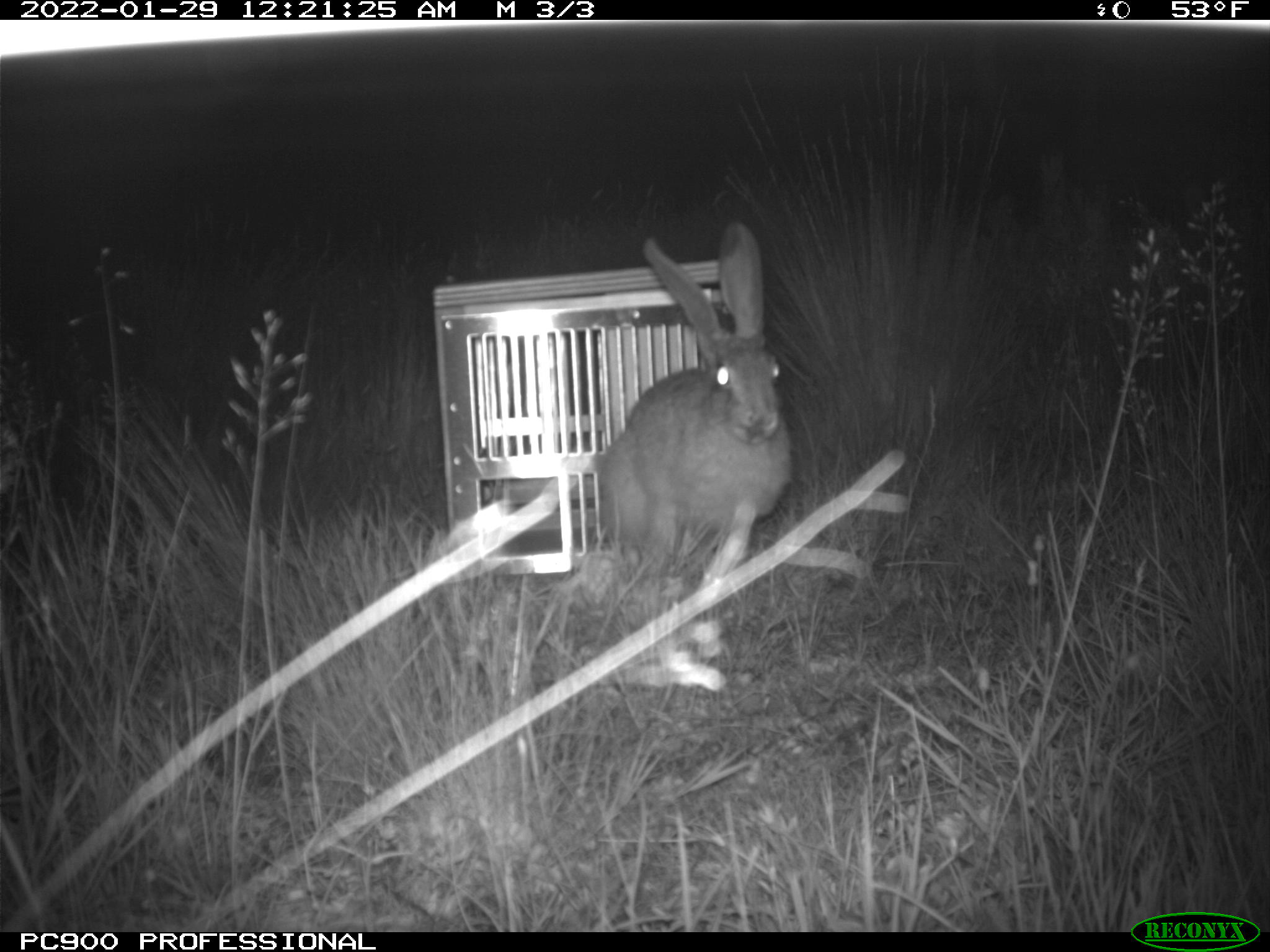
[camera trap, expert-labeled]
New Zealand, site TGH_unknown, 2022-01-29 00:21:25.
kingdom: Animalia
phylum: Chordata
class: Mammalia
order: Lagomorpha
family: Leporidae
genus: Lepus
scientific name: Lepus europaeus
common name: brown hare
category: hare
Hare (brown hare) (Lepus europaeus).